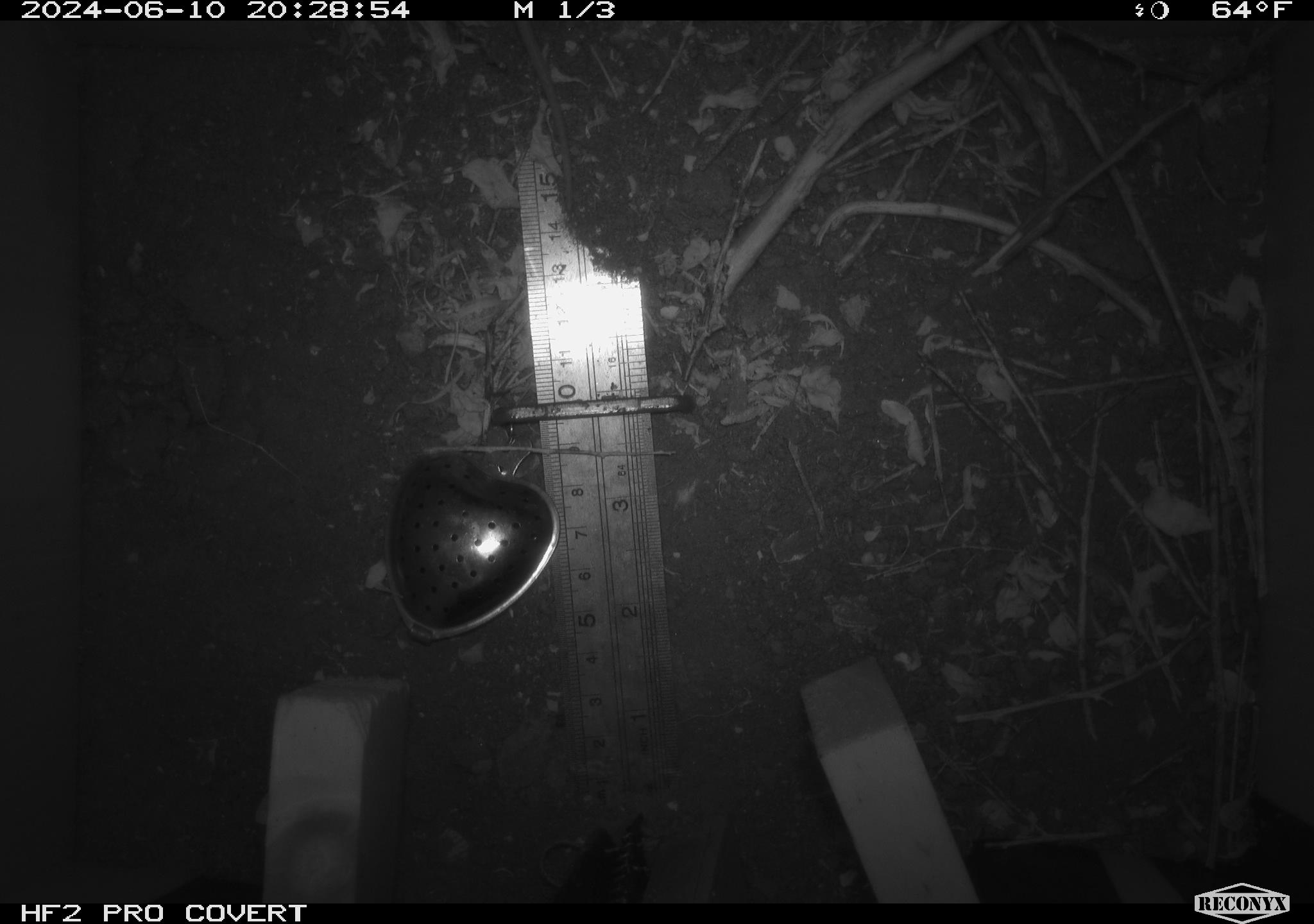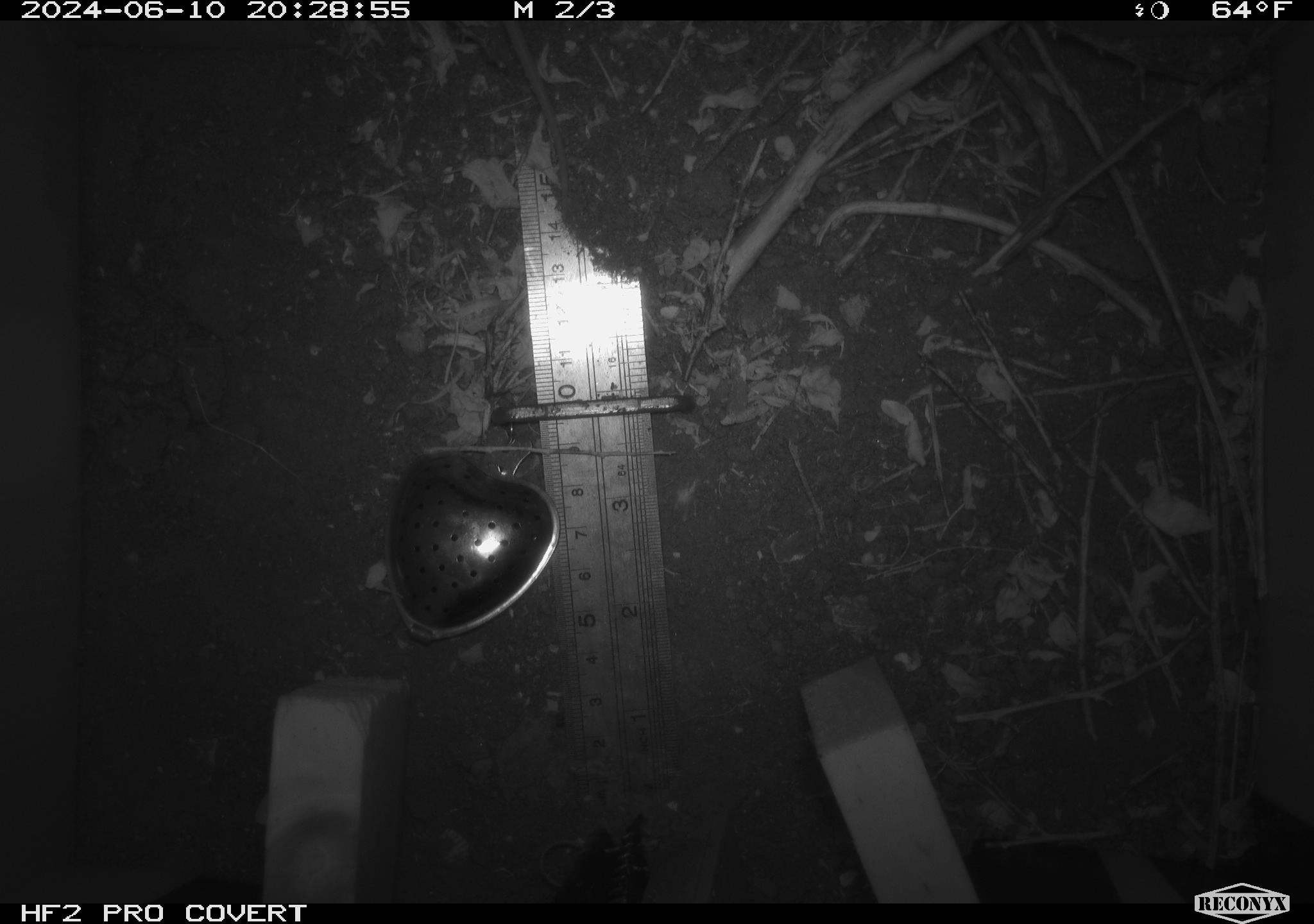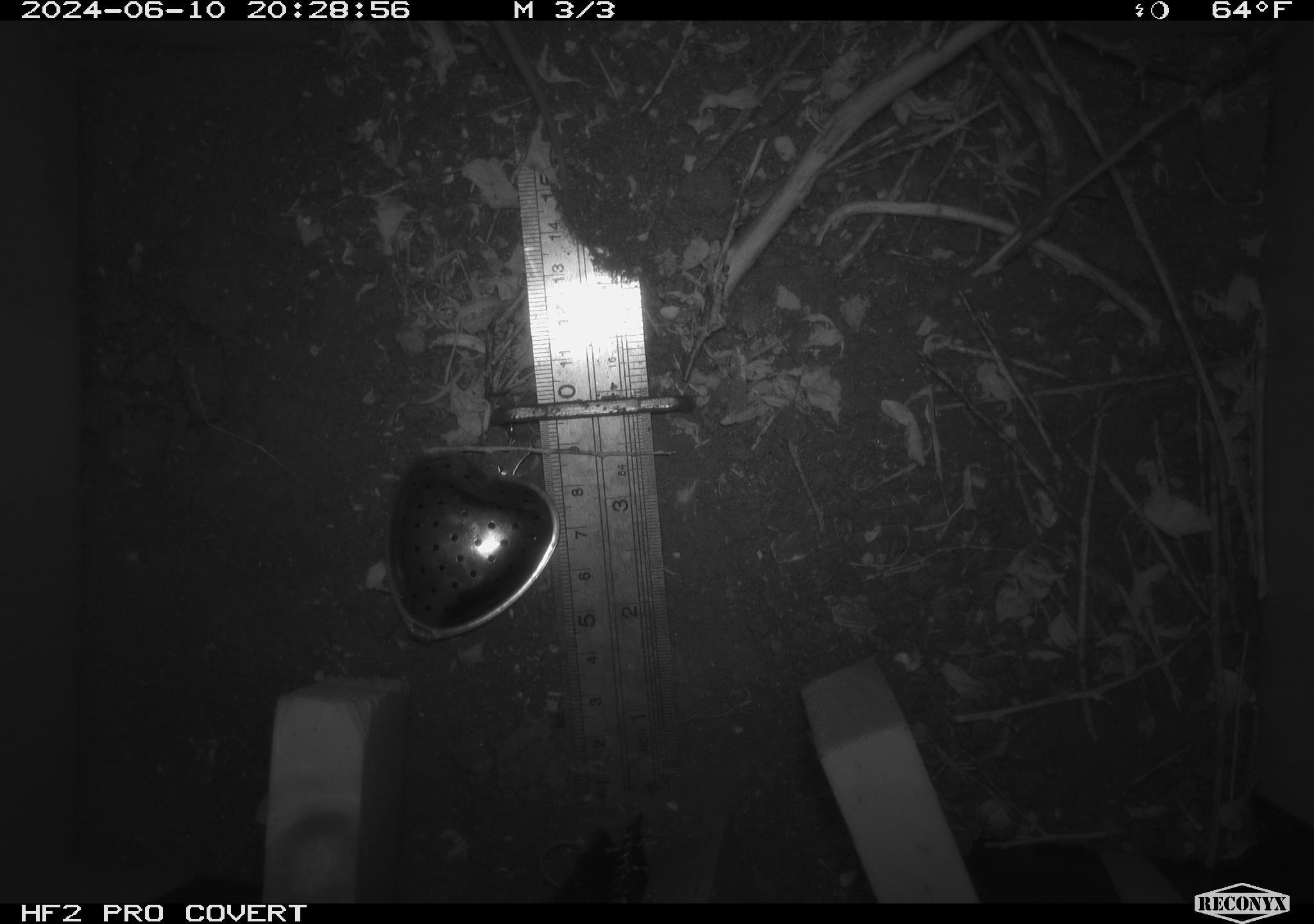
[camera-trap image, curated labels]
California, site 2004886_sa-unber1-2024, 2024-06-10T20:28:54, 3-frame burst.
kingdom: Animalia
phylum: Chordata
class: Reptilia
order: Squamata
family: Phrynosomatidae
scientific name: Phrynosomatidae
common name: phrynosomatid lizards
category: phrynosomatidae family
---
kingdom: Animalia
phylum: Chordata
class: Mammalia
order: Rodentia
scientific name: Rodentia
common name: mouse species